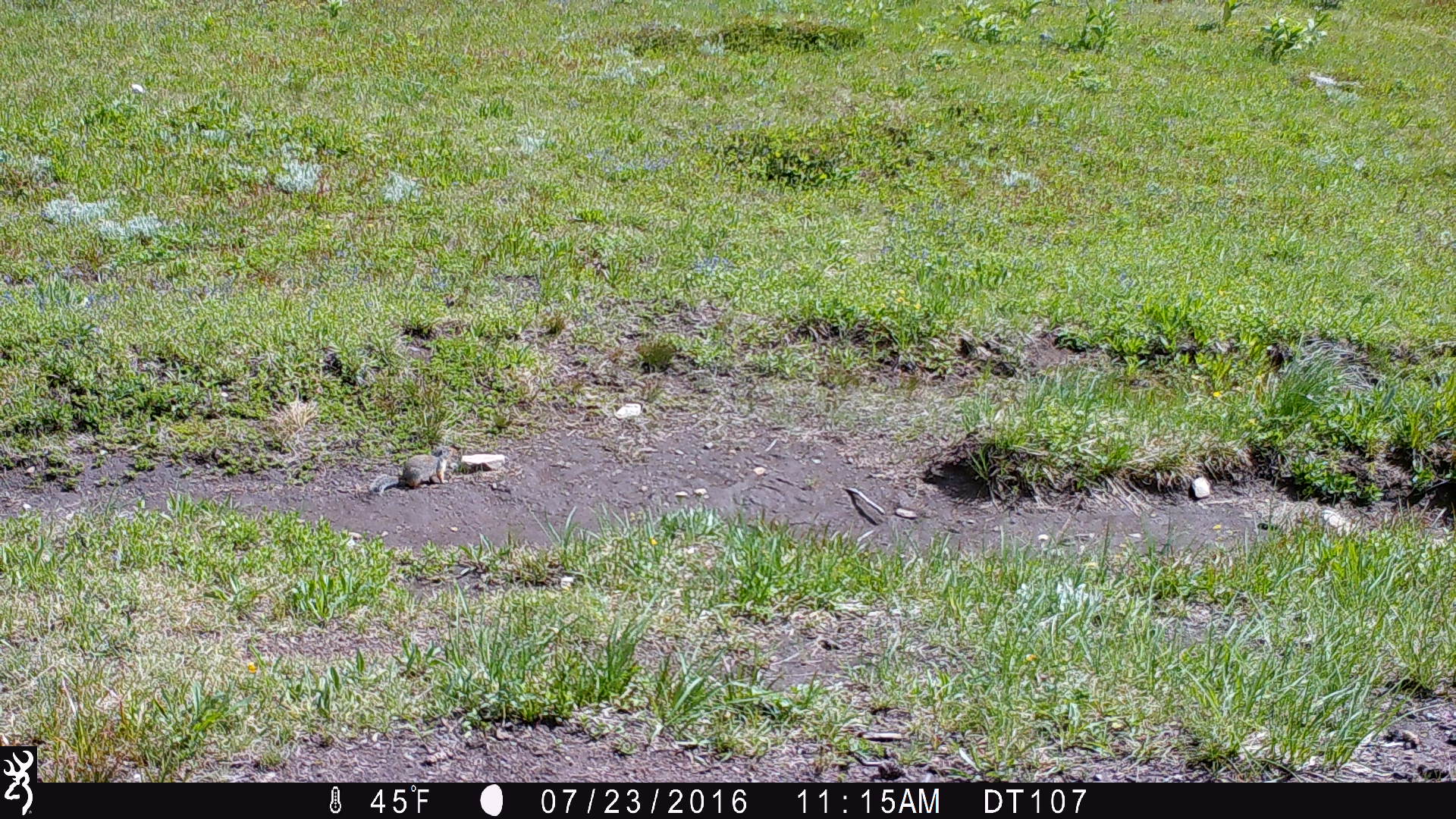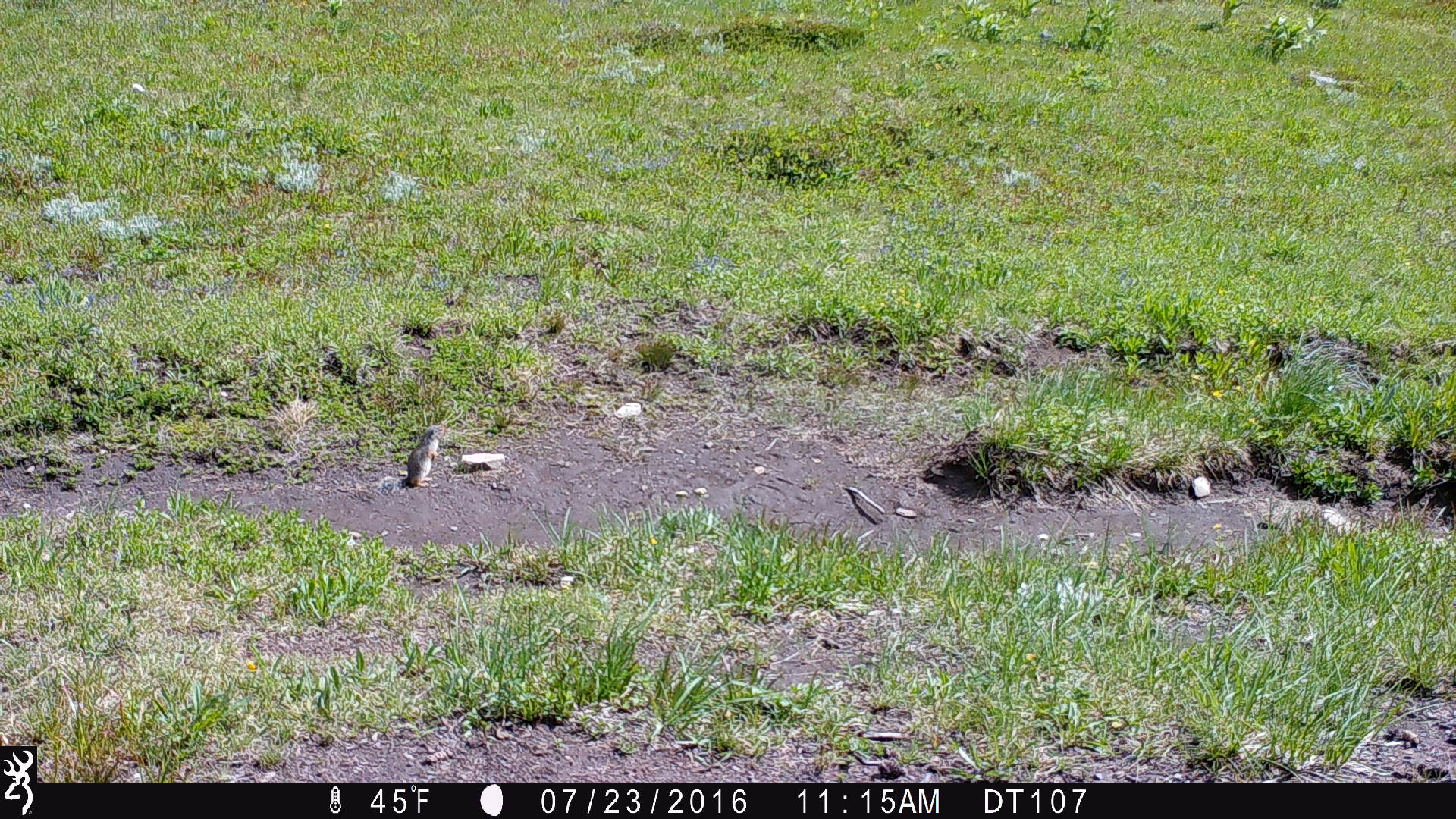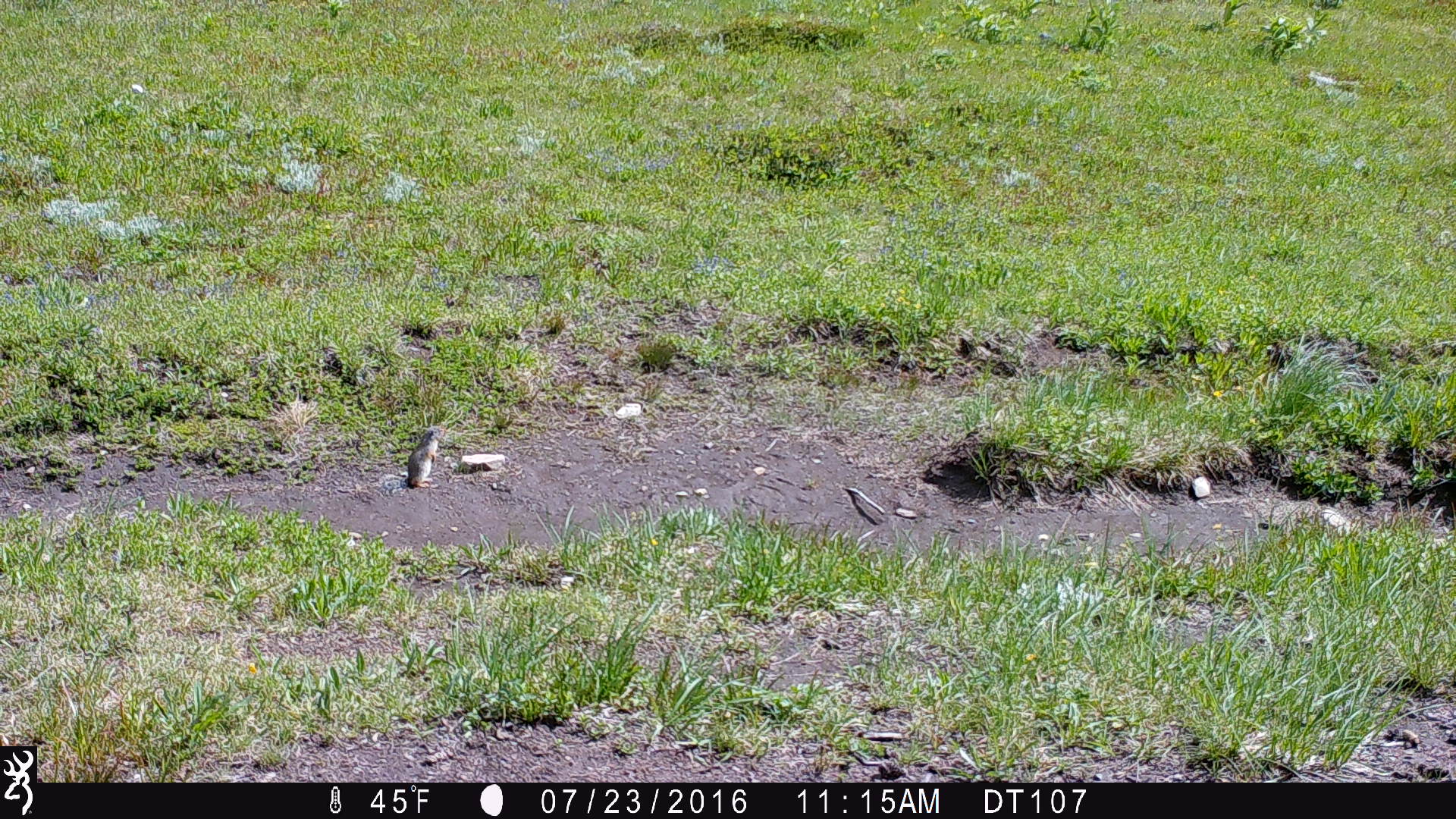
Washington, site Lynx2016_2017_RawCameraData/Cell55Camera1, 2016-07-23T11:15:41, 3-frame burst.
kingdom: Animalia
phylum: Chordata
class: Mammalia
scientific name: Mammalia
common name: small mammal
Small mammal (Mammalia). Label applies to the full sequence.